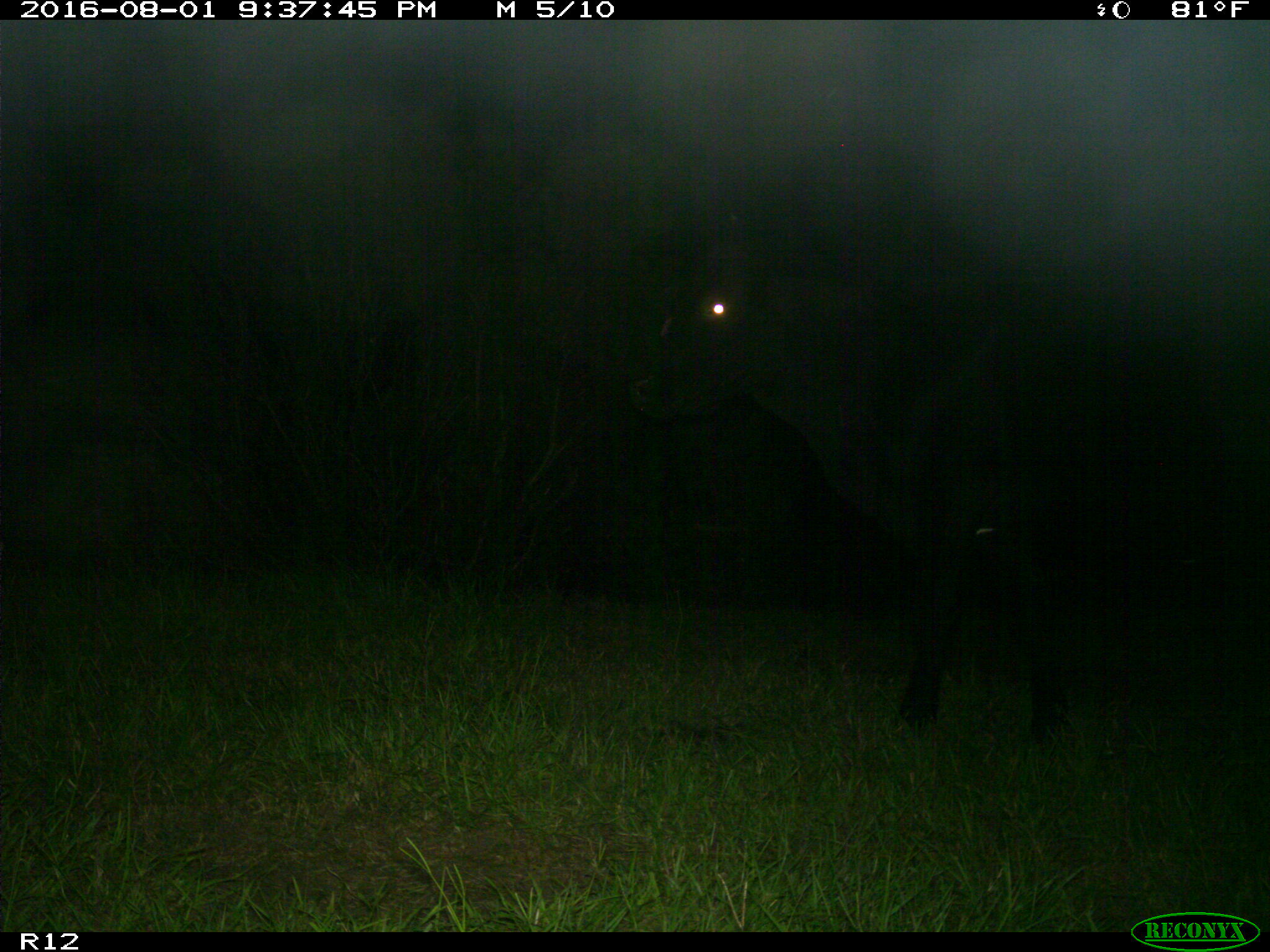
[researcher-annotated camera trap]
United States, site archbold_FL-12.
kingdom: Animalia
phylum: Chordata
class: Mammalia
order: Artiodactyla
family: Bovidae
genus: Bos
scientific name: Bos taurus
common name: domestic cow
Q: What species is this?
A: Bos taurus (domestic cow).